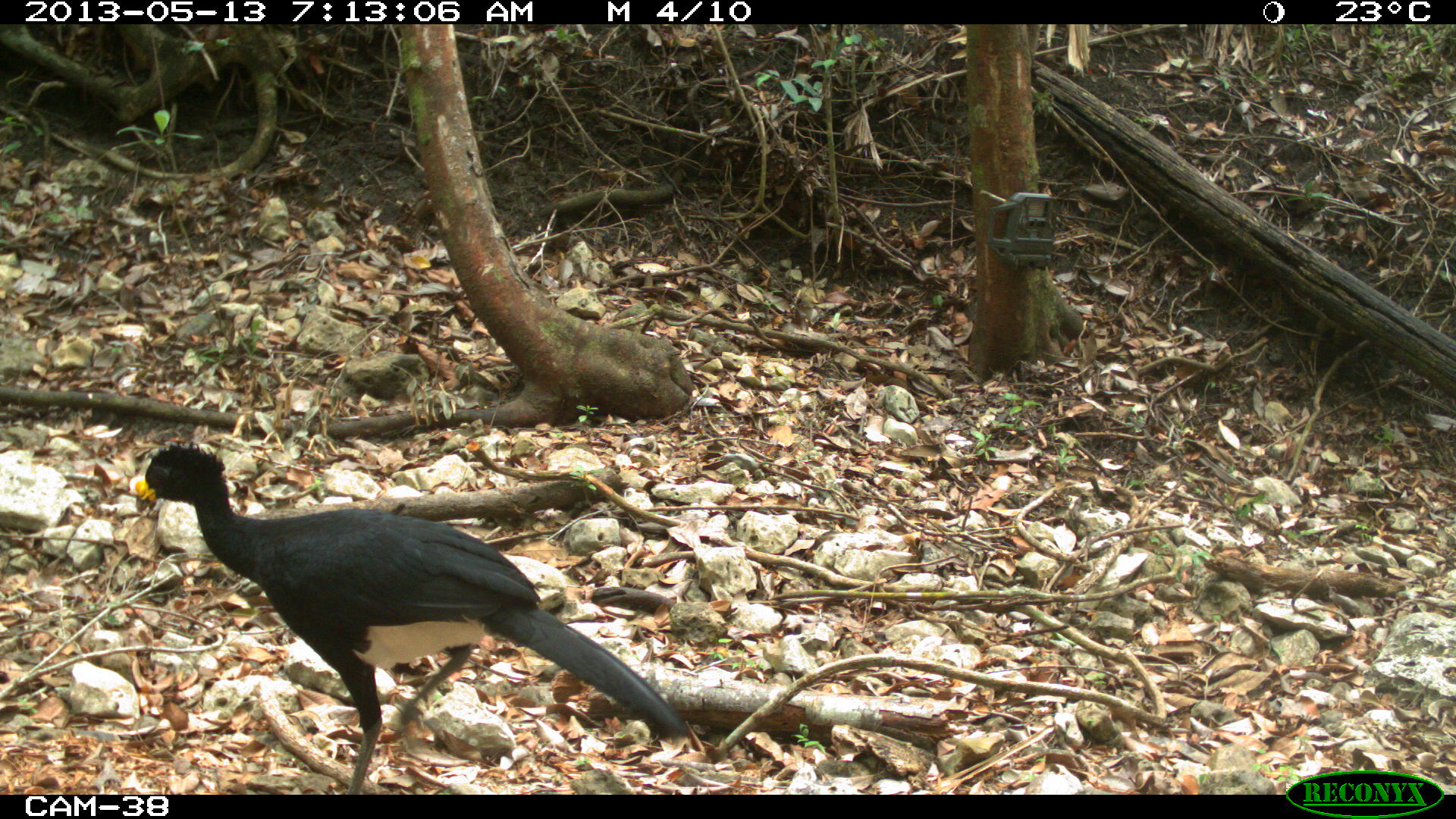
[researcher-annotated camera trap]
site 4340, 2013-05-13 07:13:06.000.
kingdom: Animalia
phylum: Chordata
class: Aves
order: Galliformes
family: Cracidae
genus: Crax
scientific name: Crax rubra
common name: great curassow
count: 1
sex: male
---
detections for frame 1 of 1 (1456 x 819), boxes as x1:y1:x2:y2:
crax rubra: 130:441:691:795